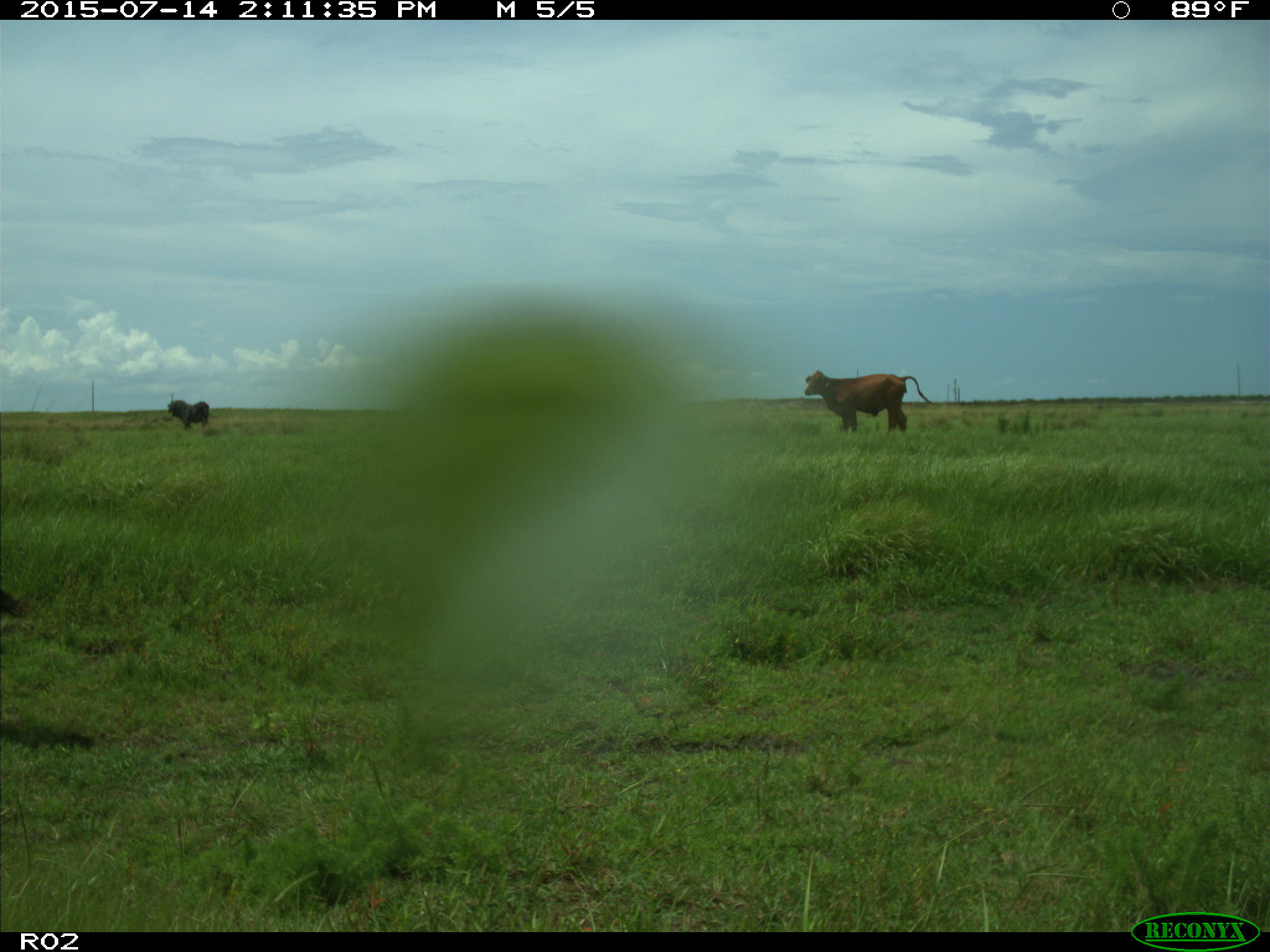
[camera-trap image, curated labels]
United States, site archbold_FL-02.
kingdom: Animalia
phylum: Chordata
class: Mammalia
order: Artiodactyla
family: Bovidae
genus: Bos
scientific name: Bos taurus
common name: domestic cow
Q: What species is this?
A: Bos taurus (domestic cow).